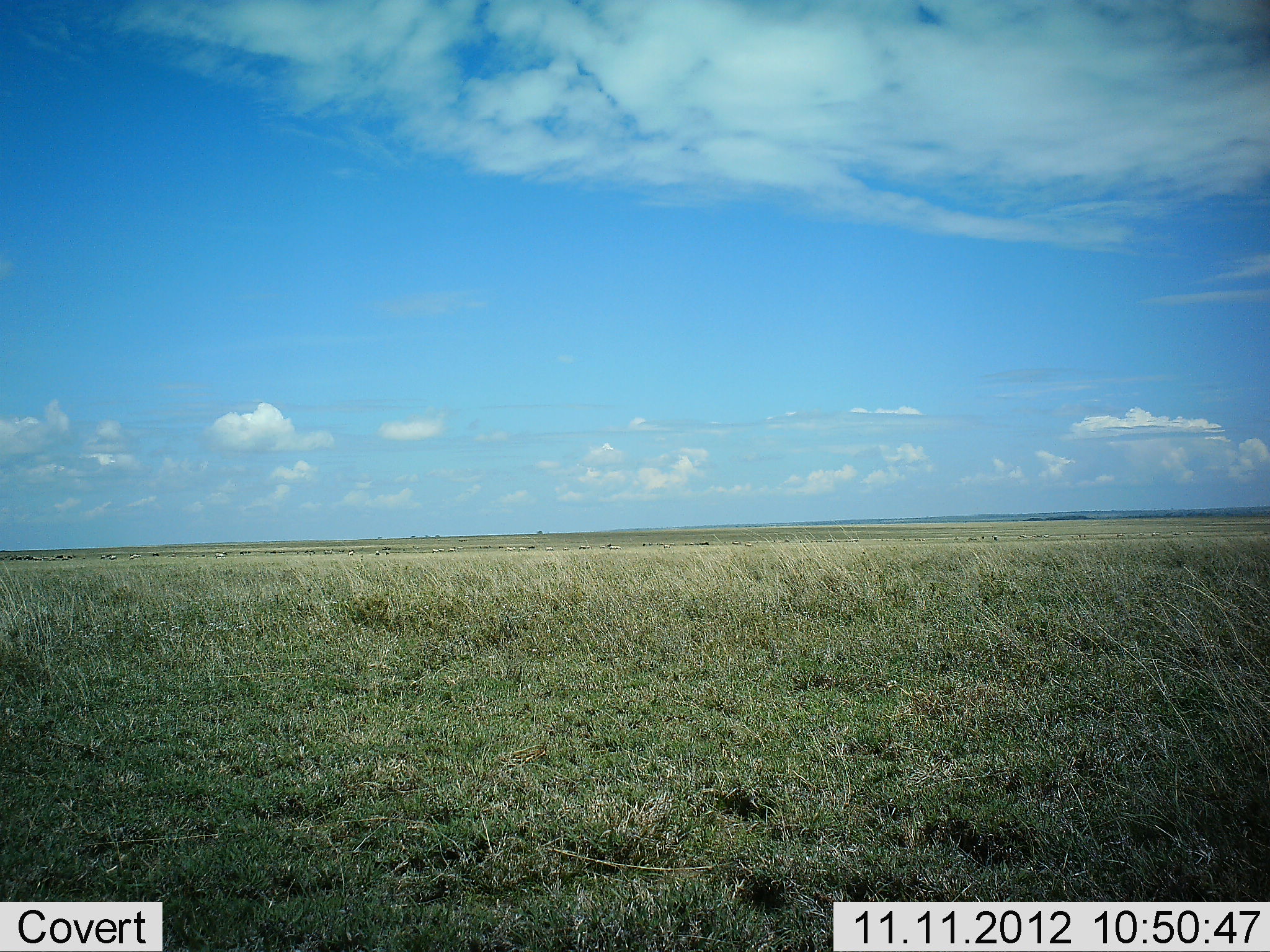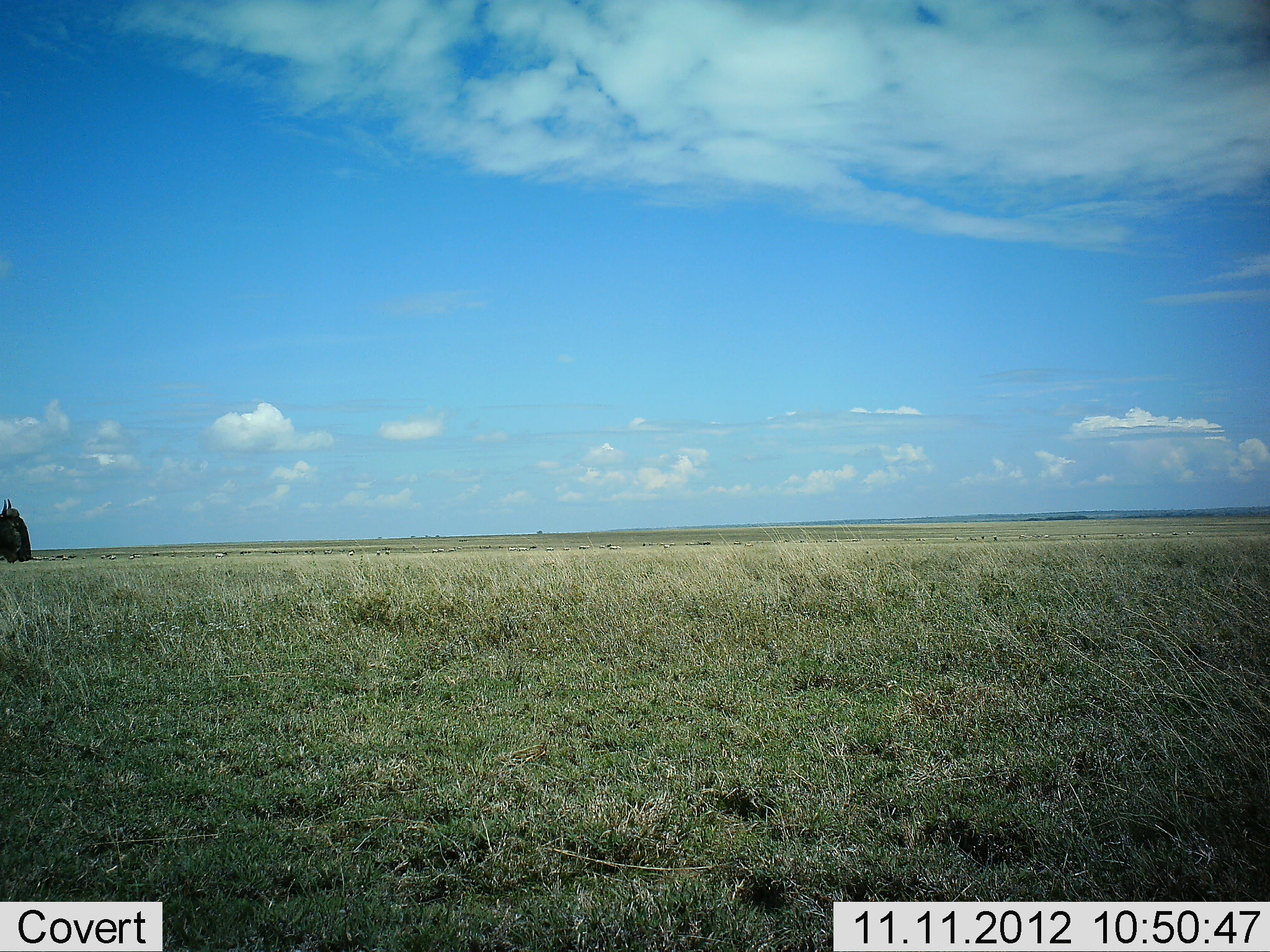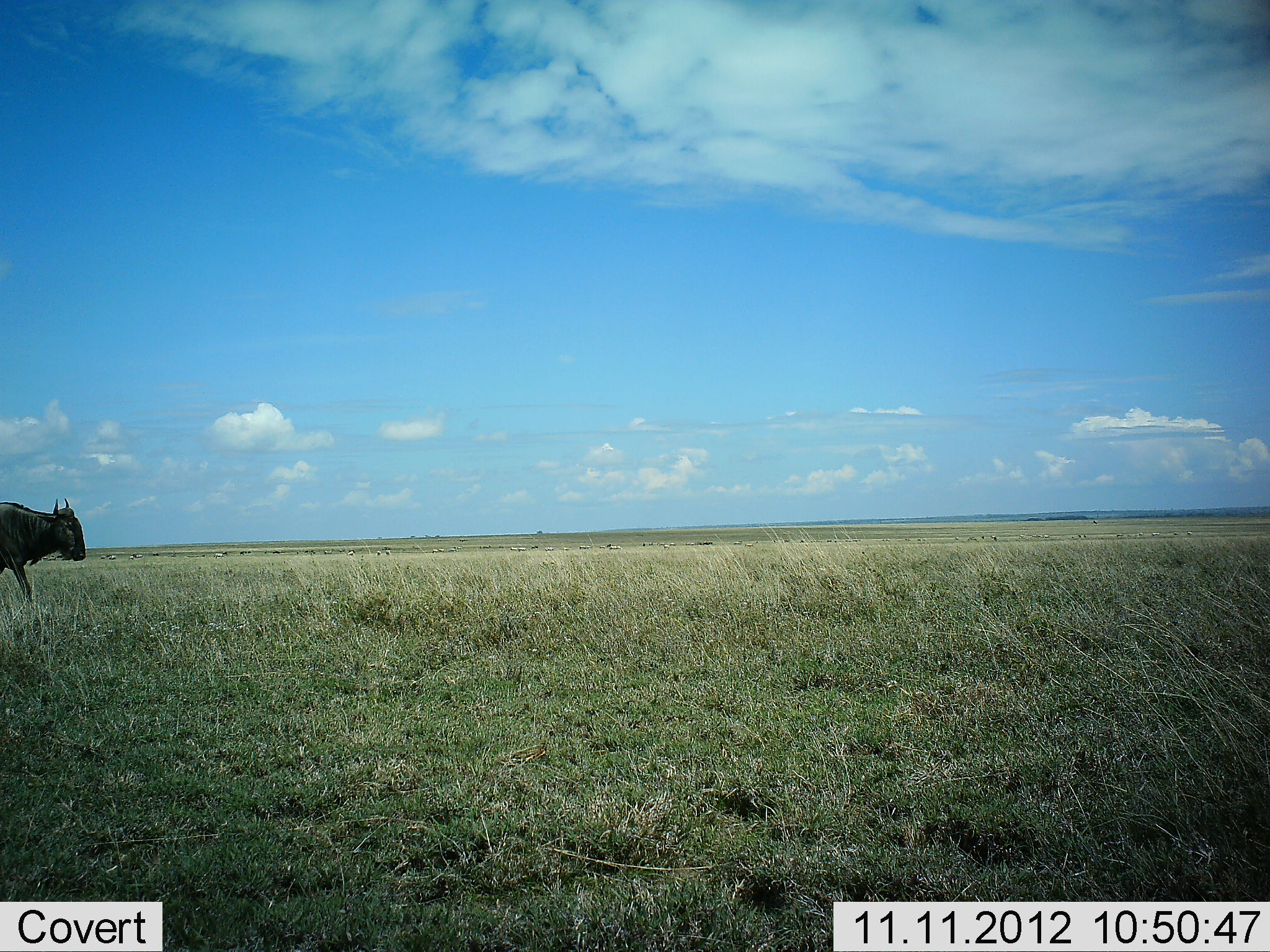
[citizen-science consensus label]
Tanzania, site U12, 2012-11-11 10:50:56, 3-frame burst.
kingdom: Animalia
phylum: Chordata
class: Mammalia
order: Artiodactyla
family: Bovidae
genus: Connochaetes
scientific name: Connochaetes taurinus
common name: blue wildebeest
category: wildebeest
Wildebeest (blue wildebeest) (Connochaetes taurinus), count 1. Behavior (volunteer vote fractions): standing 20%, resting 0%, moving 100%, interacting 0%. Young present (vote fraction): 0%. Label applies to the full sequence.